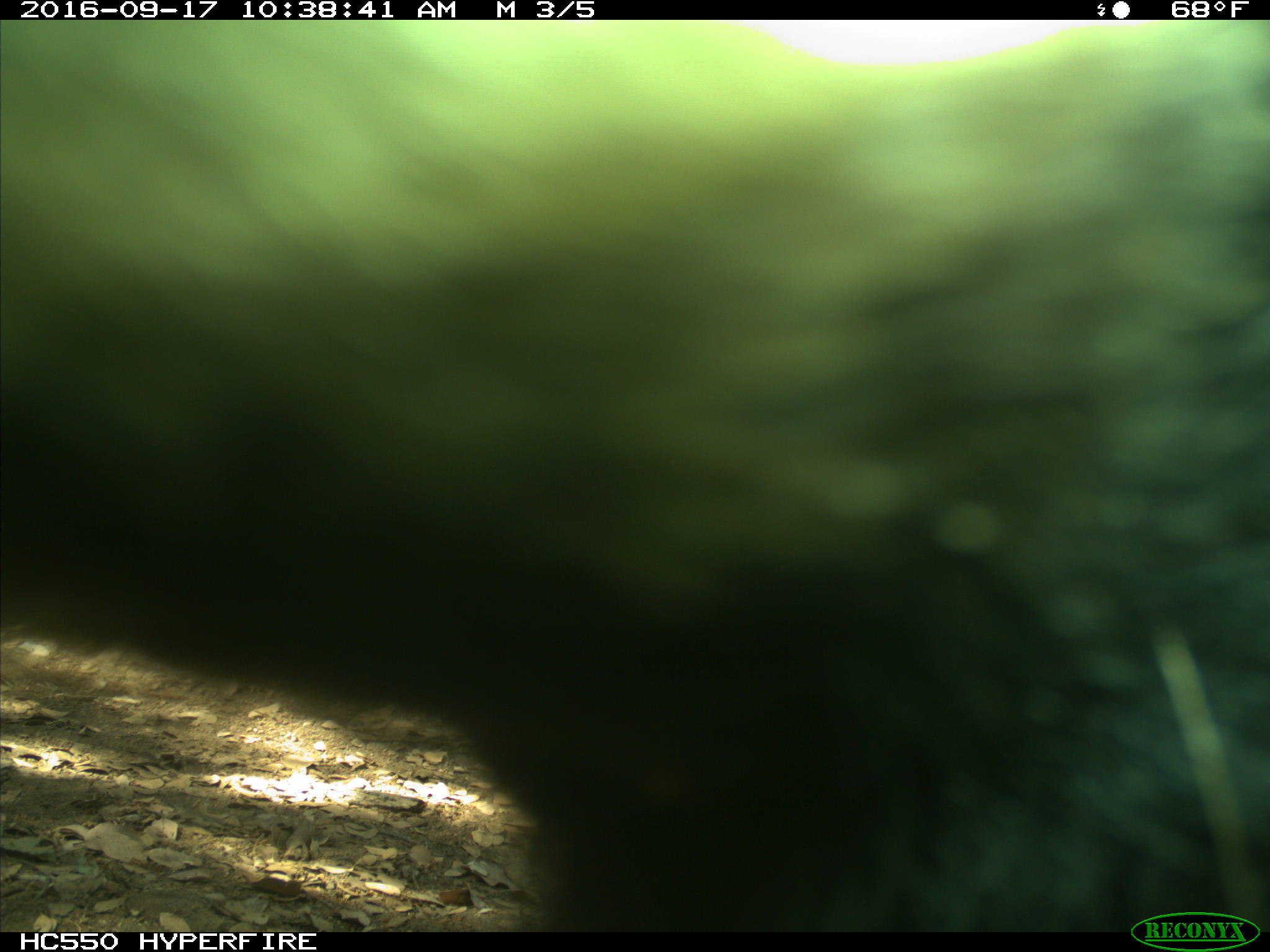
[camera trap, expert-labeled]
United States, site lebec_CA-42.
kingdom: Animalia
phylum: Chordata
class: Mammalia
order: Carnivora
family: Ursidae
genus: Ursus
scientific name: Ursus americanus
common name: american black bear